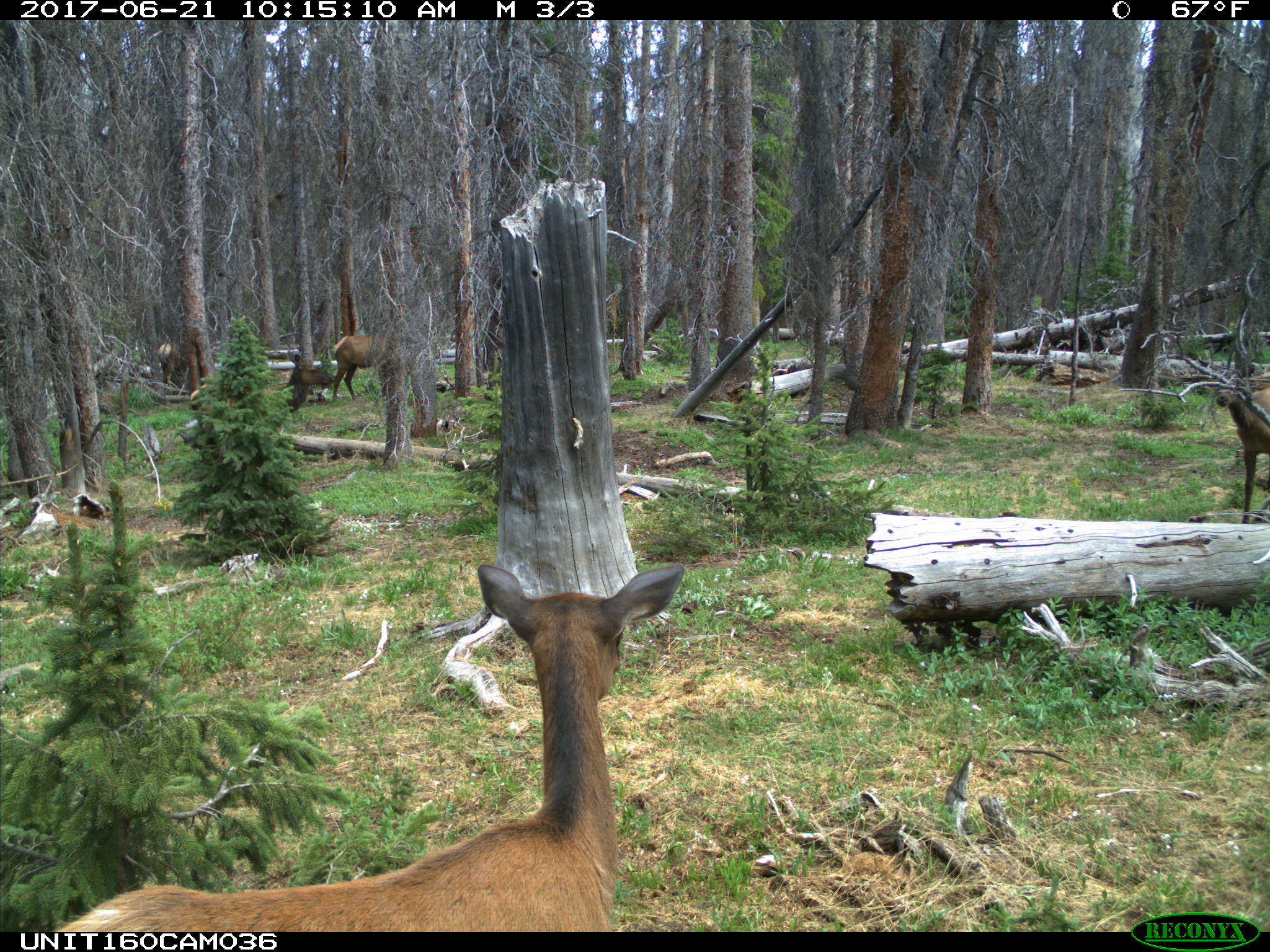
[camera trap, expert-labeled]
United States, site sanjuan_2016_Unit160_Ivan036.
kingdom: Animalia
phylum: Chordata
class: Mammalia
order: Artiodactyla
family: Cervidae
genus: Cervus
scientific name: Cervus elaphus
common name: red deer